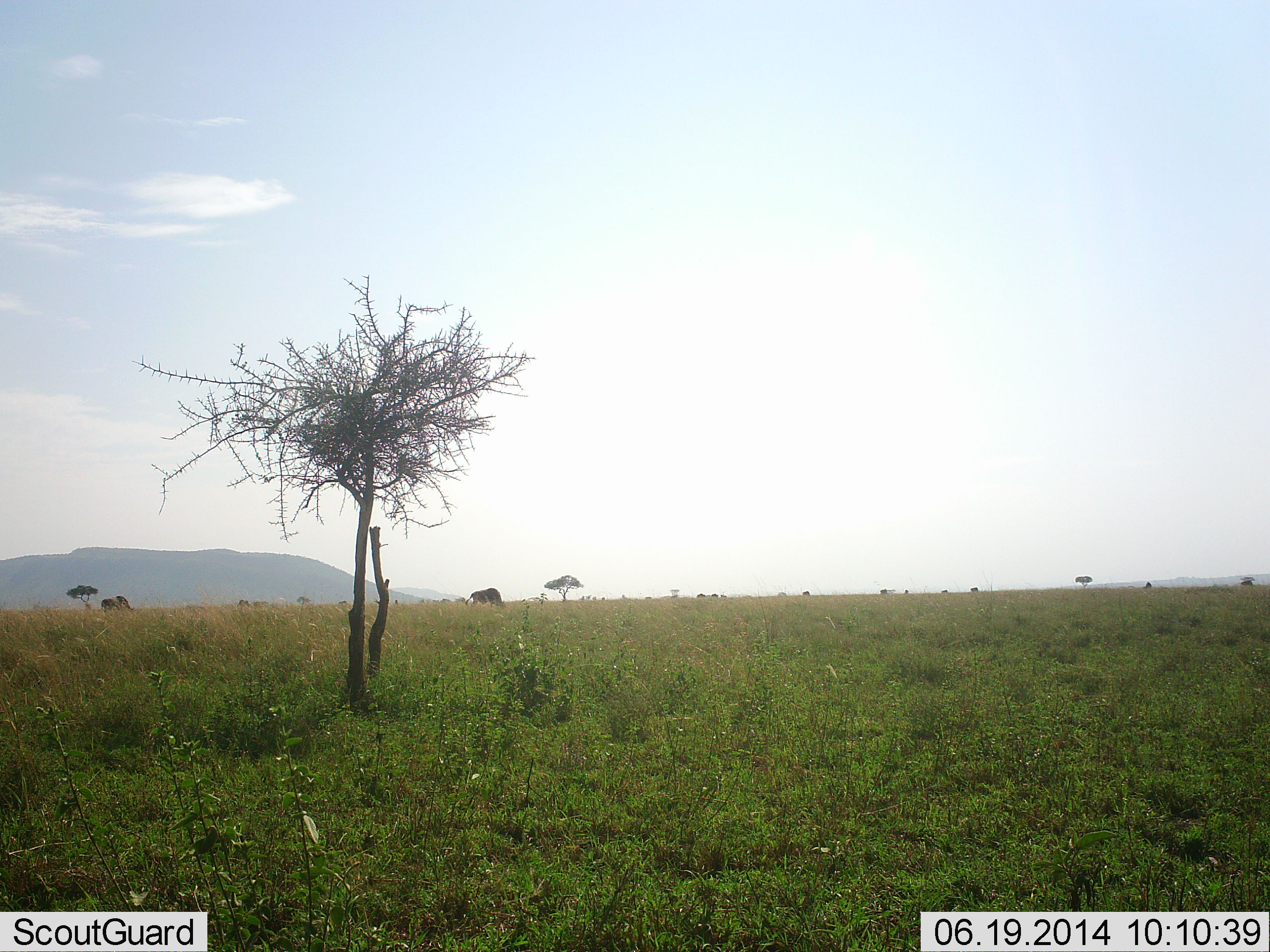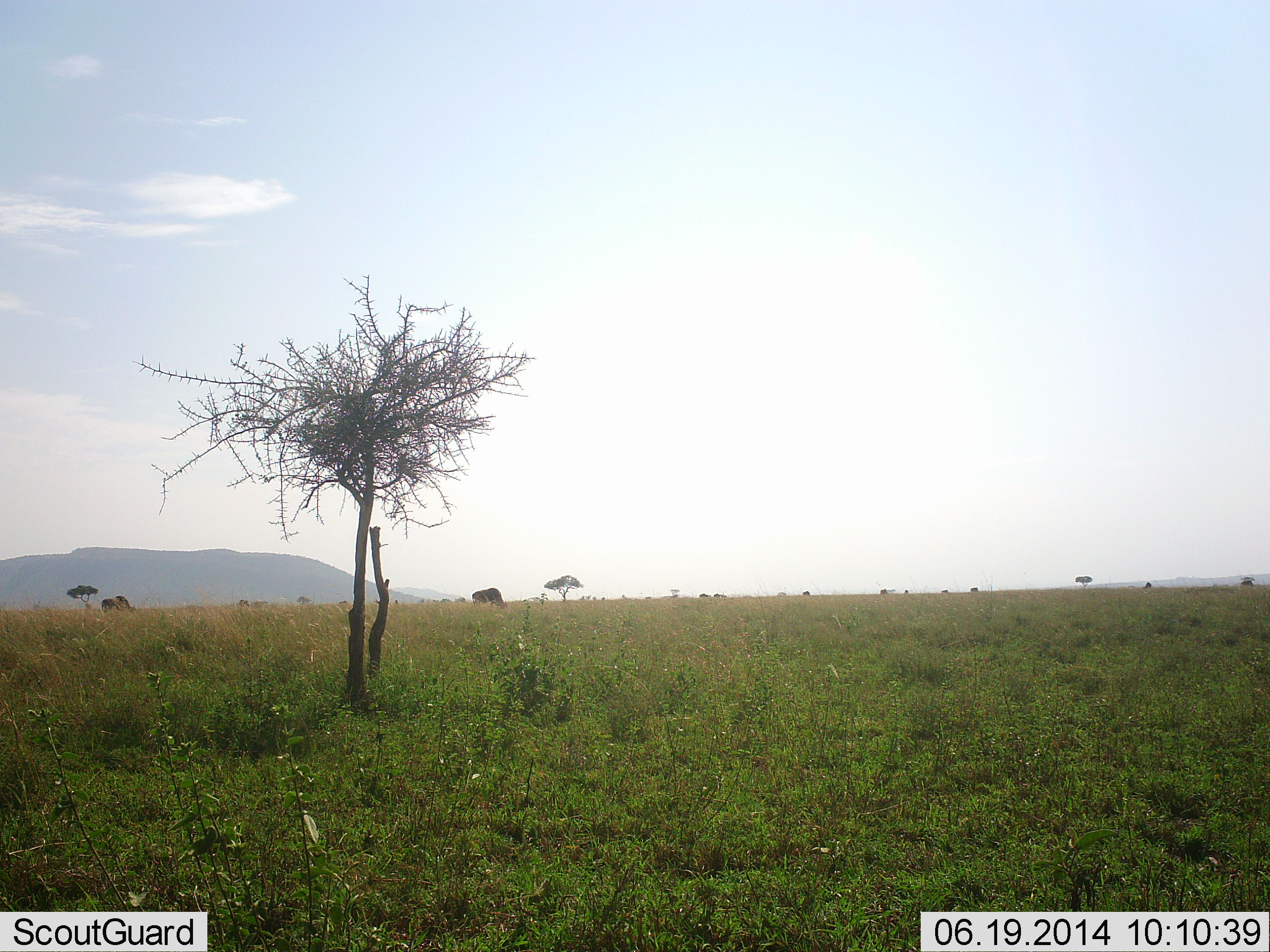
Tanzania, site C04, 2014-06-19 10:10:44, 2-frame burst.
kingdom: Animalia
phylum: Chordata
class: Mammalia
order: Artiodactyla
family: Bovidae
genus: Connochaetes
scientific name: Connochaetes taurinus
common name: blue wildebeest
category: wildebeest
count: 3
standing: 22%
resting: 0%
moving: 0%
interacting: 0%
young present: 0%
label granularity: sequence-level